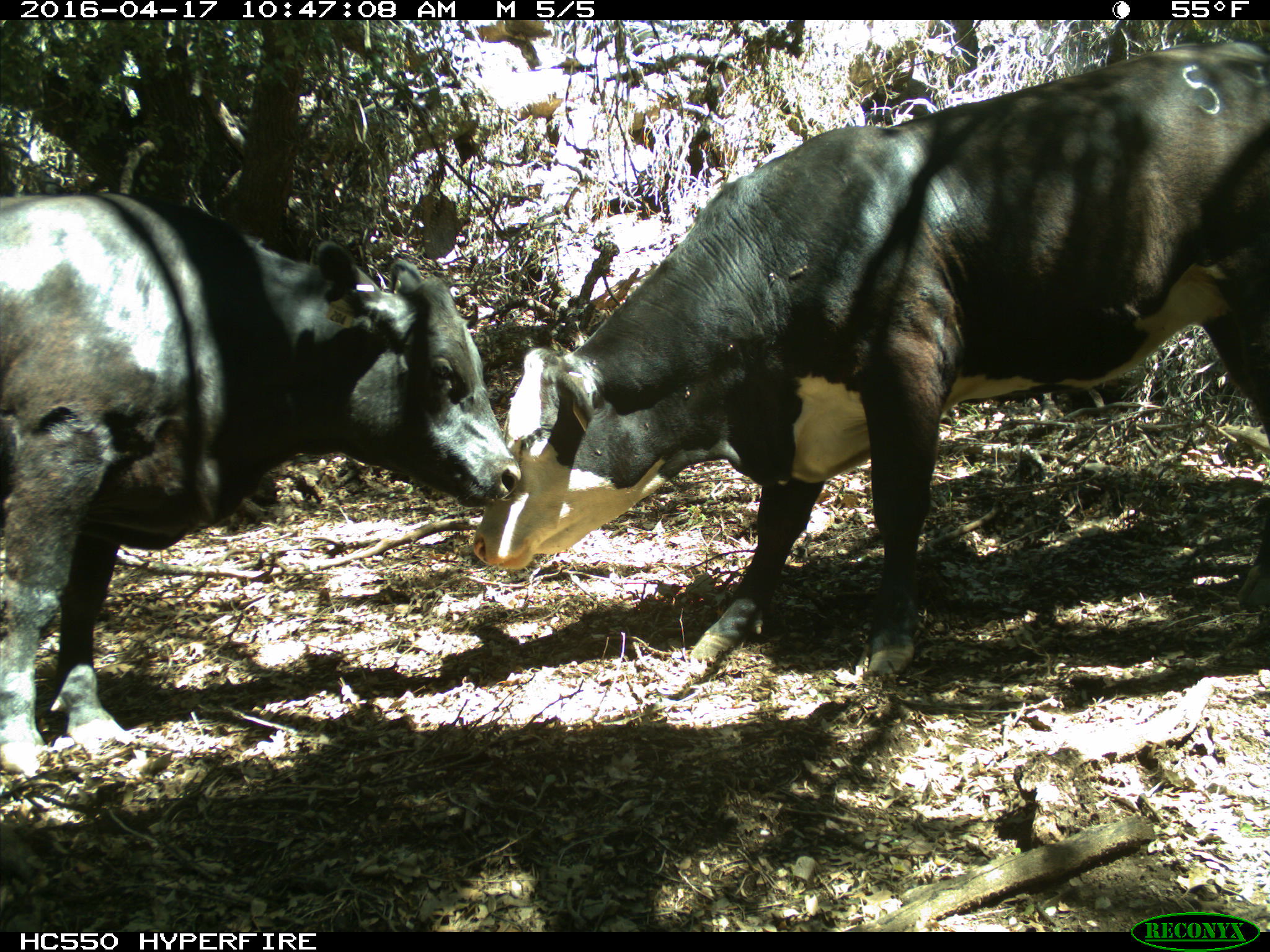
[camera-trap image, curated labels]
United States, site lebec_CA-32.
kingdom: Animalia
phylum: Chordata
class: Mammalia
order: Artiodactyla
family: Bovidae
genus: Bos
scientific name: Bos taurus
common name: domestic cow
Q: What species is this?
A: Bos taurus (domestic cow).